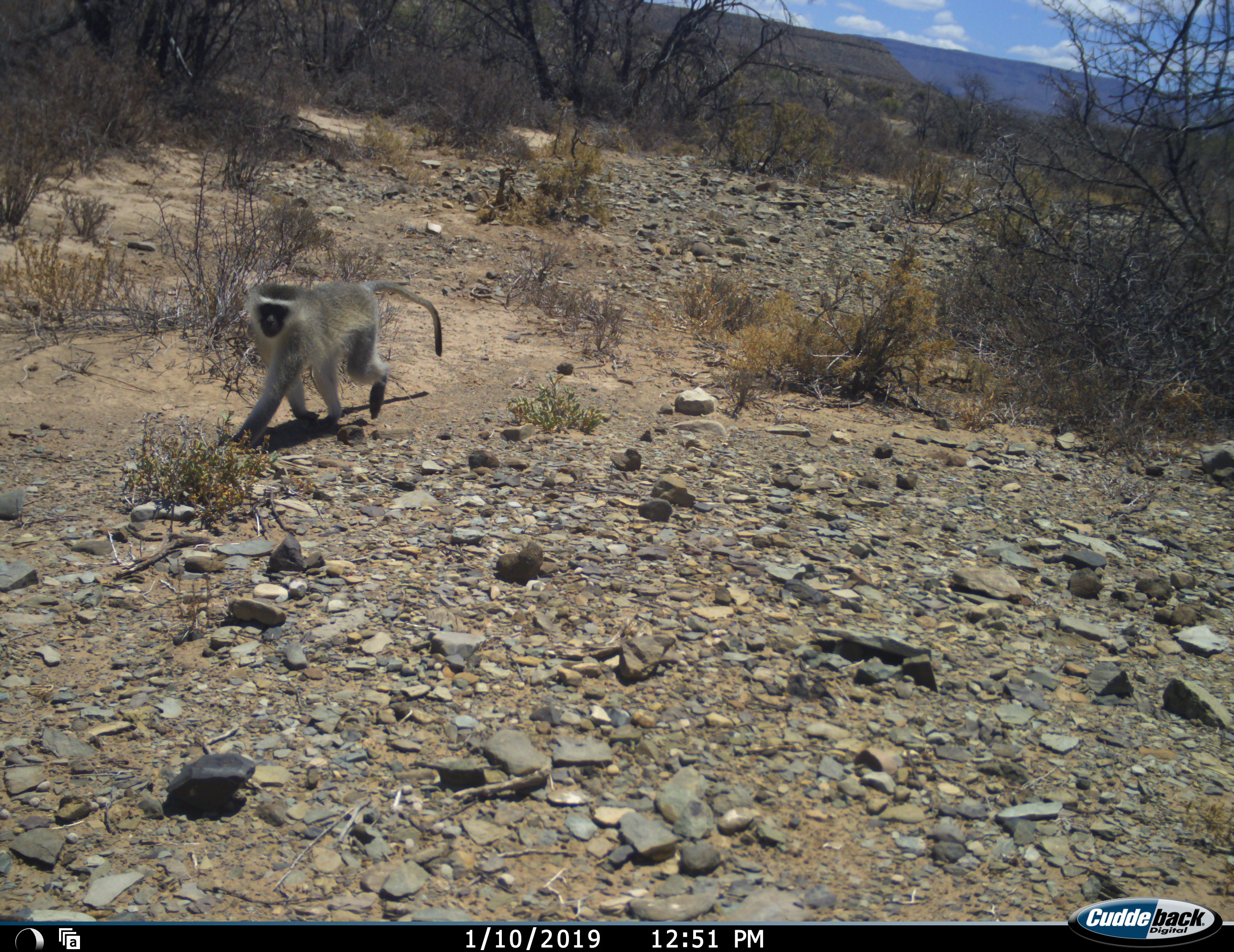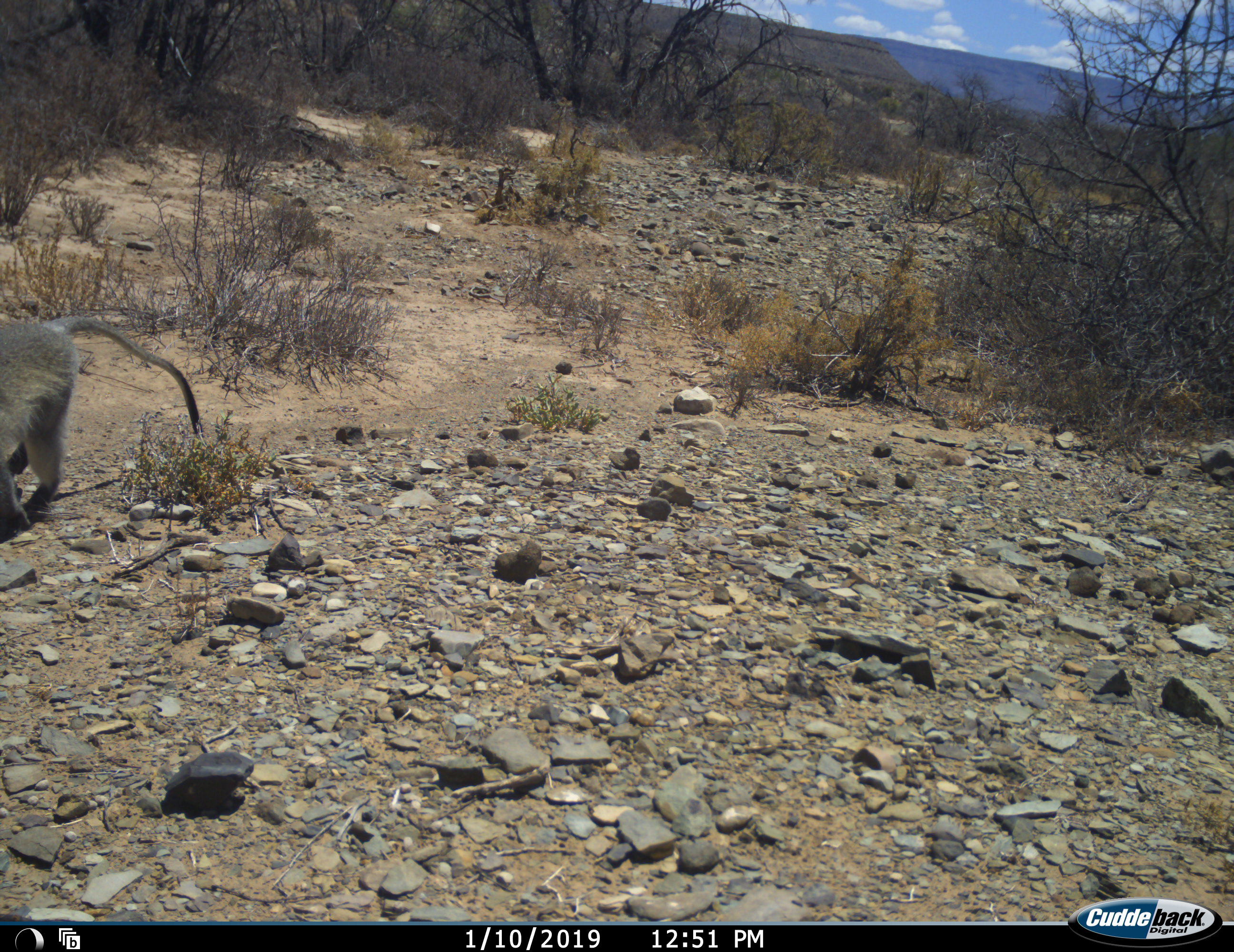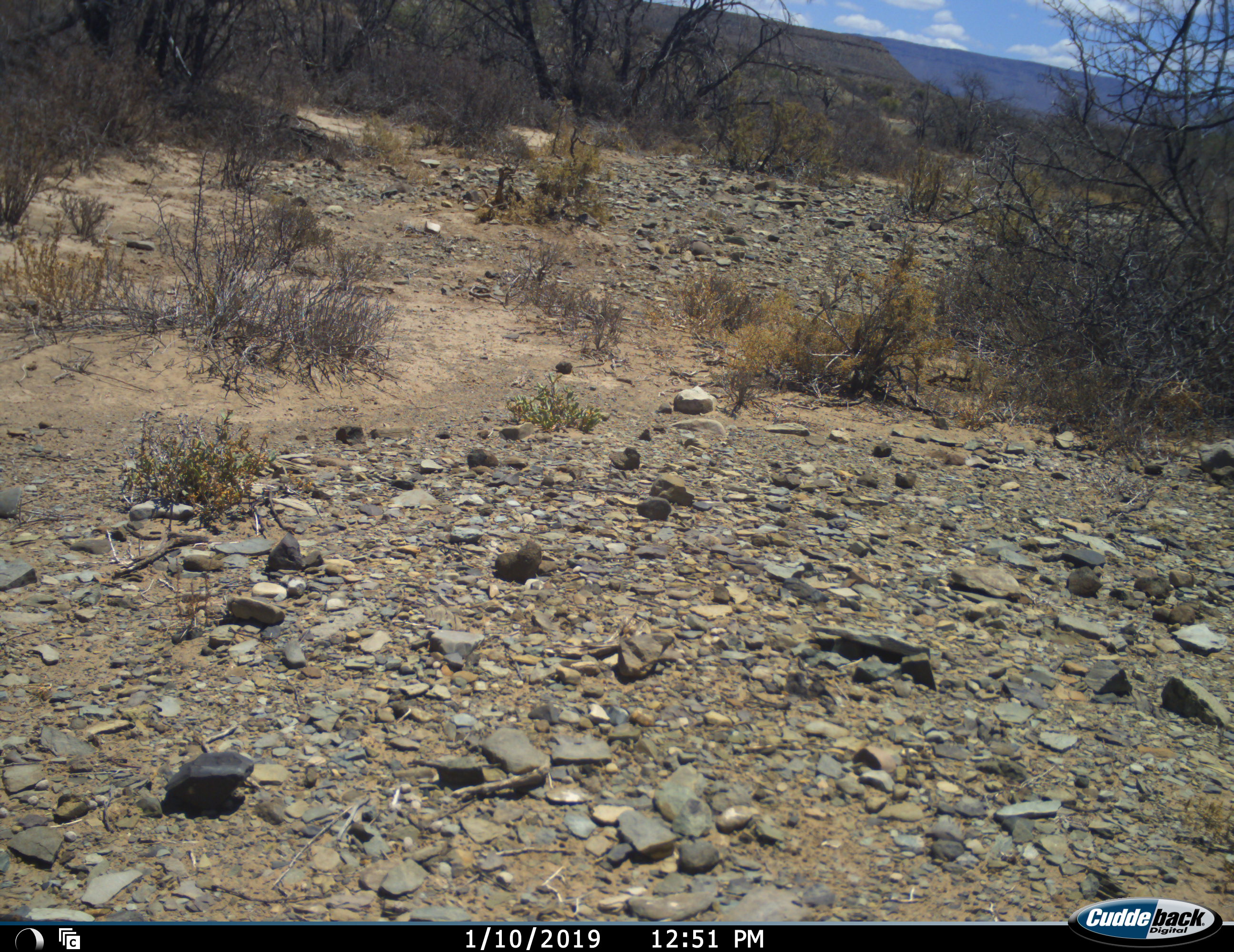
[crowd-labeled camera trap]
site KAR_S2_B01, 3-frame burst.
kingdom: Animalia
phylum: Chordata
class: Mammalia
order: Primates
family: Cercopithecidae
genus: Chlorocebus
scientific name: Chlorocebus pygerythrus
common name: vervet monkey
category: monkeyvervet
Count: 1.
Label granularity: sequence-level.